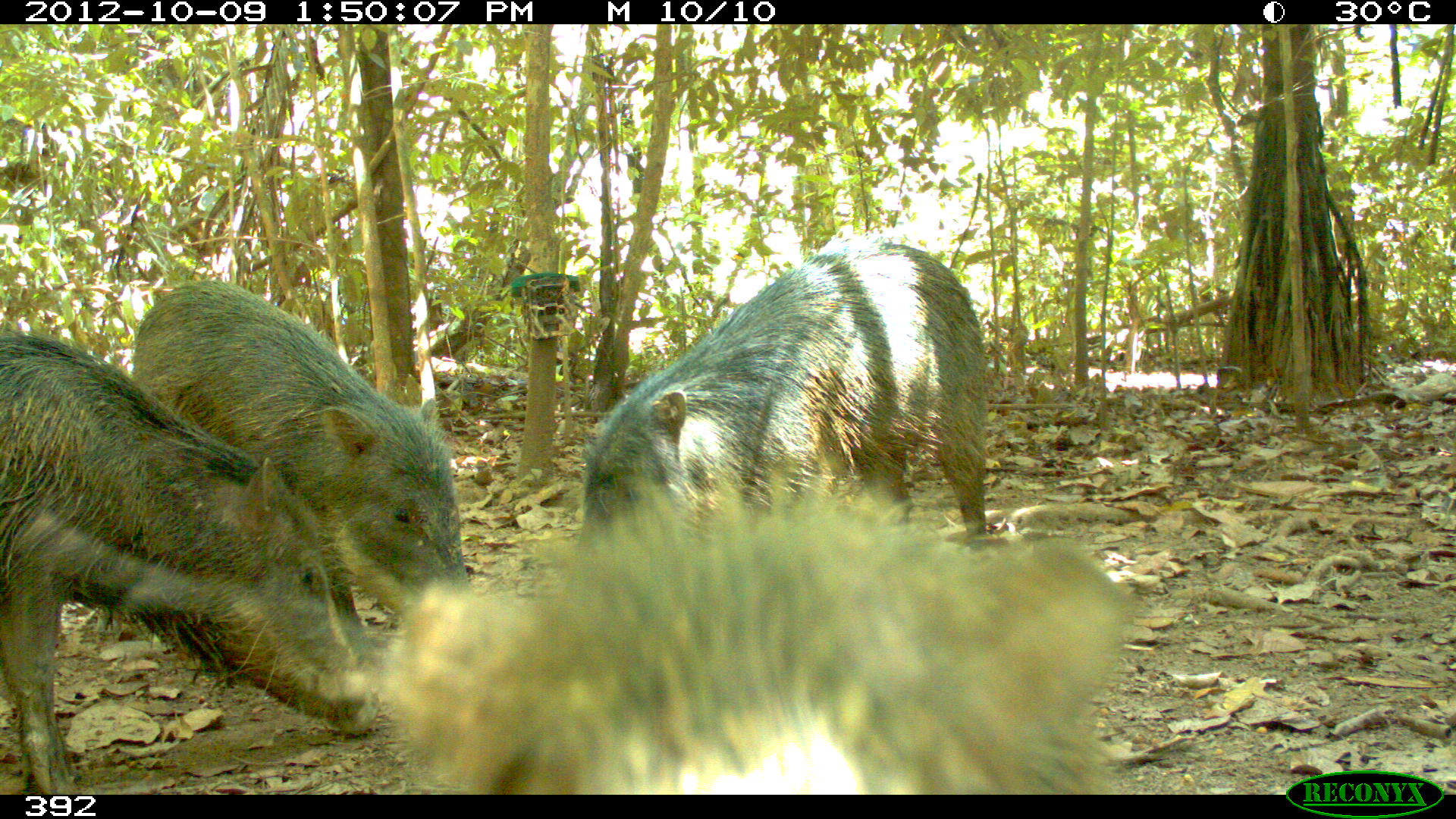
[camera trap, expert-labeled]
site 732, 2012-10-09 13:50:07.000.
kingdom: Animalia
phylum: Chordata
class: Mammalia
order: Artiodactyla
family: Tayassuidae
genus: Tayassu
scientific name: Tayassu pecari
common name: white-lipped peccary